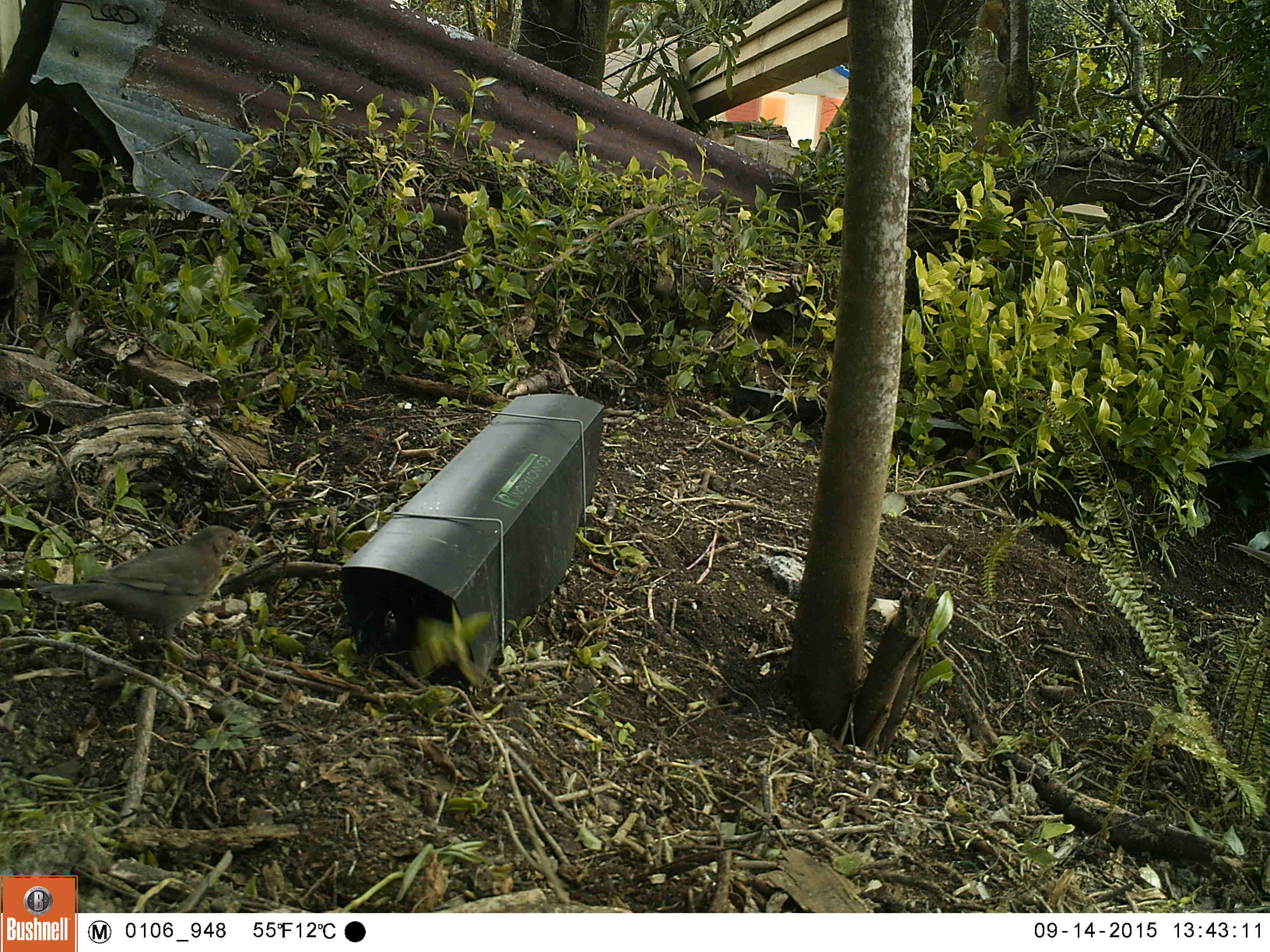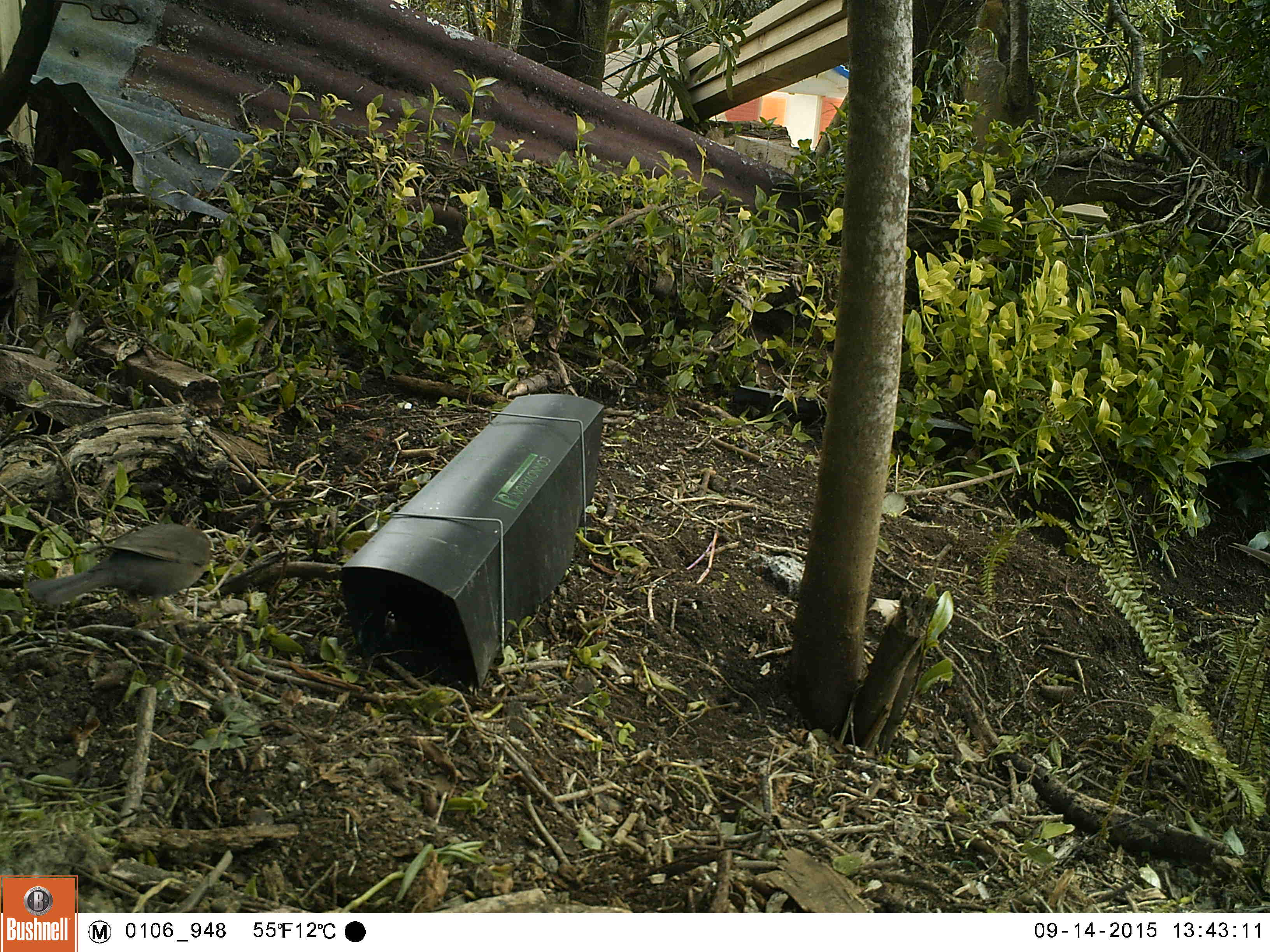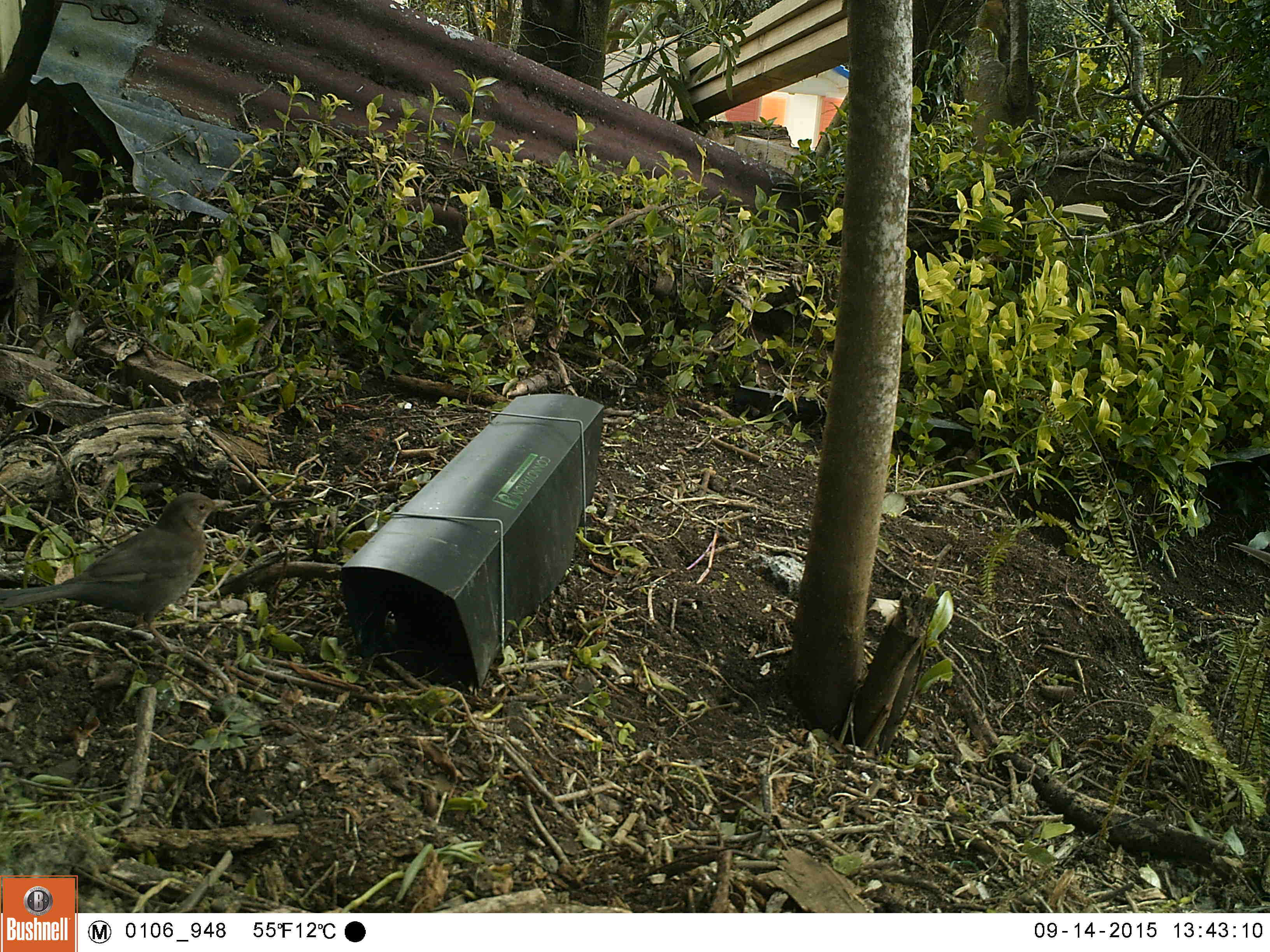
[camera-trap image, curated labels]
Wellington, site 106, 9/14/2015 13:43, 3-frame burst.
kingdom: Animalia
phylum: Chordata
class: Aves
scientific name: Aves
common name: bird